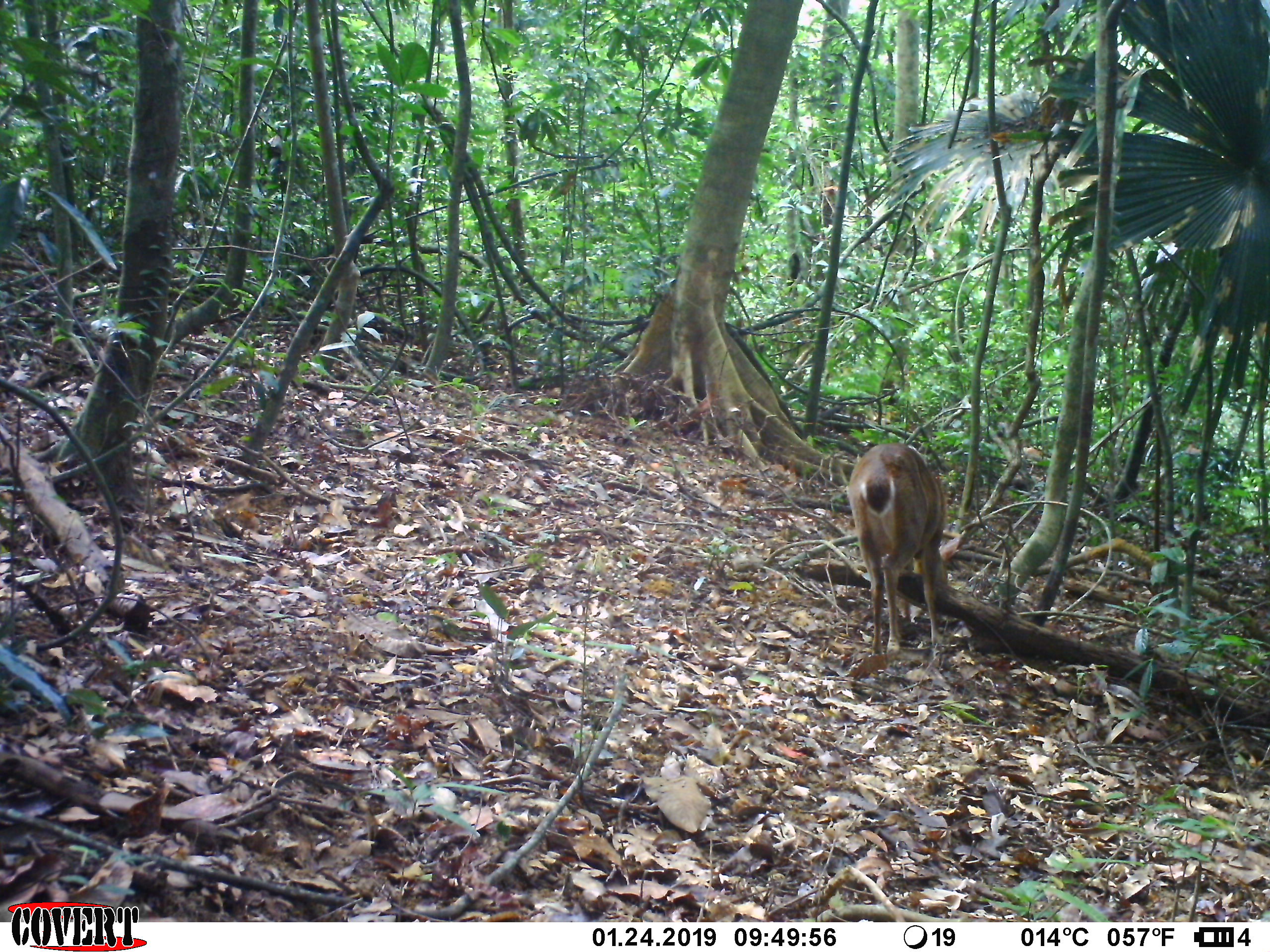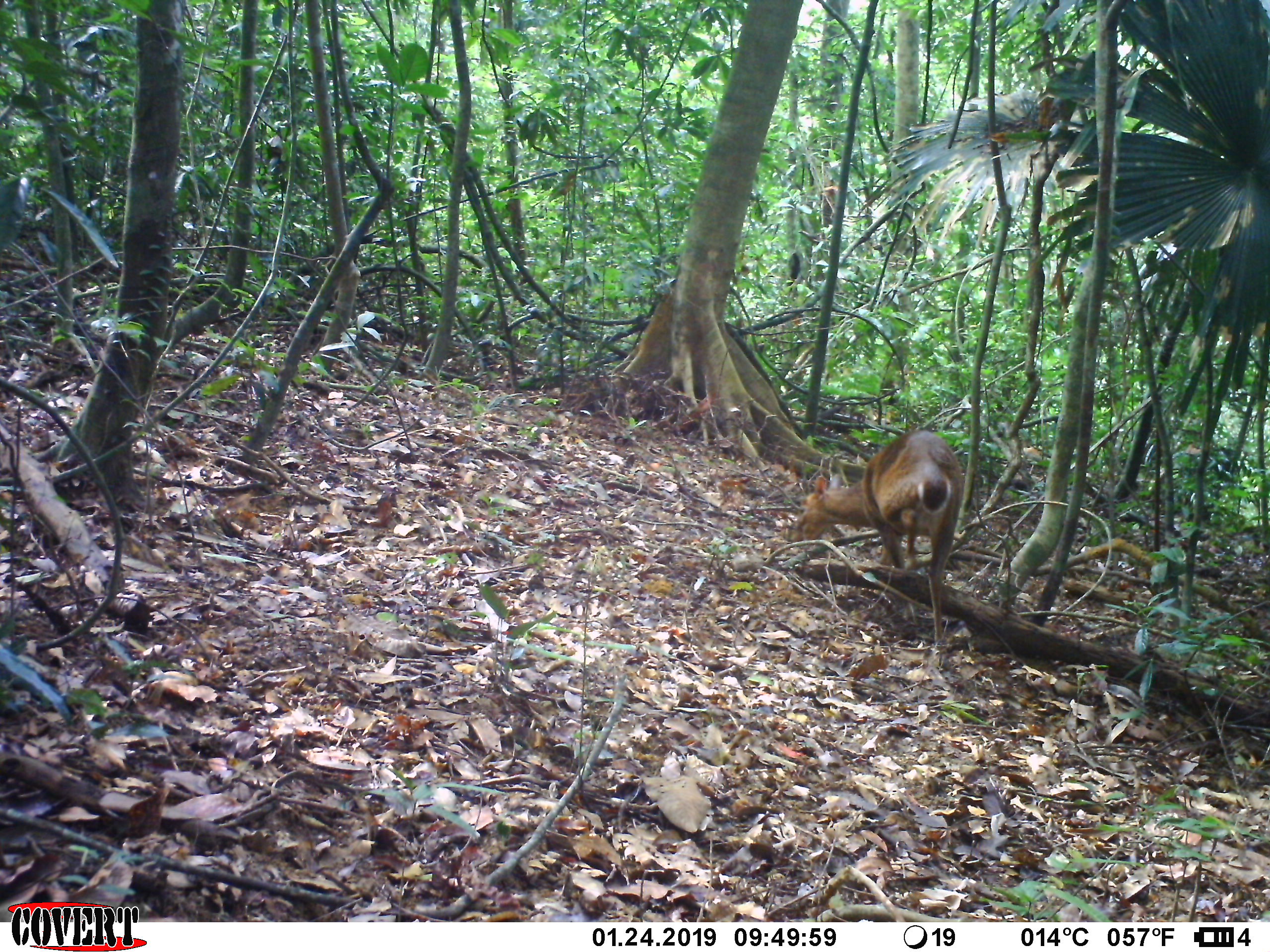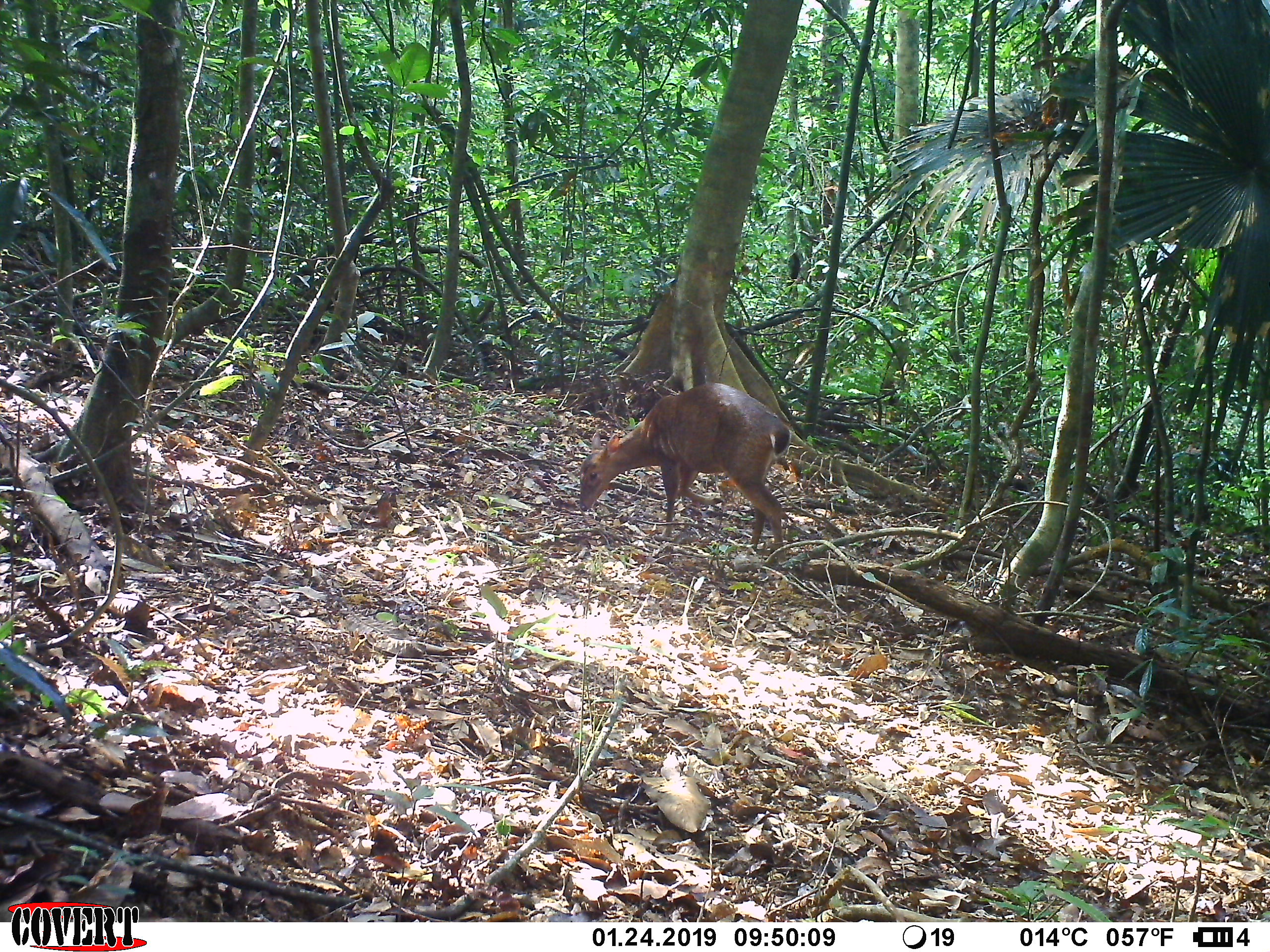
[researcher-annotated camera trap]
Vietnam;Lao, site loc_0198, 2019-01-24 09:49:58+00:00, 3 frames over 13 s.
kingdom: Animalia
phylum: Chordata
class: Mammalia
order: Artiodactyla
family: Cervidae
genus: Muntiacus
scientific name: Muntiacus vuquangensis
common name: large-antlered muntjac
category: large antlered muntjac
Large antlered muntjac (large-antlered muntjac) (Muntiacus vuquangensis). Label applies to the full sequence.